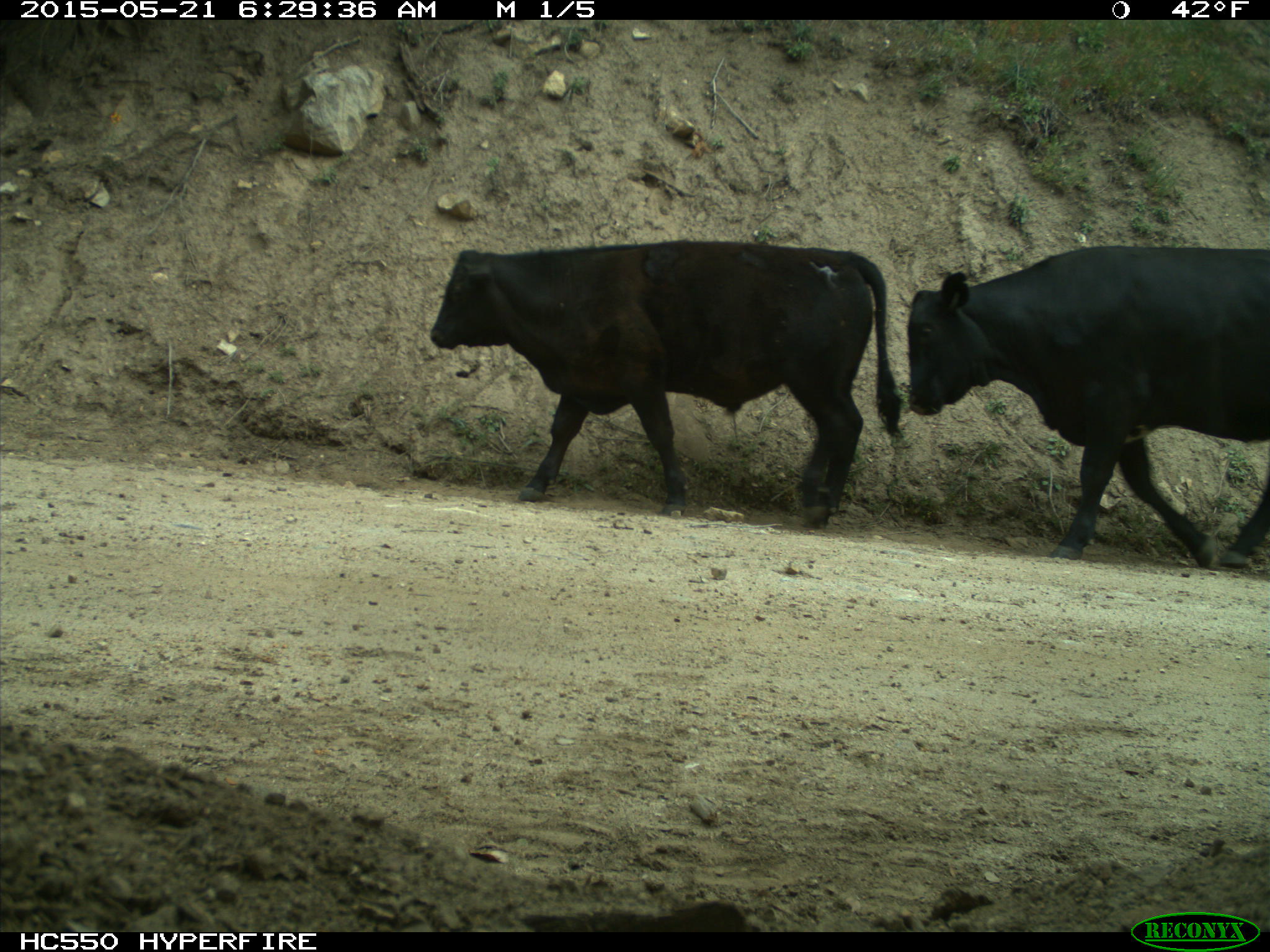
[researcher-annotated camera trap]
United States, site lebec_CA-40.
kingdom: Animalia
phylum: Chordata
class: Mammalia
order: Artiodactyla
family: Bovidae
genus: Bos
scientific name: Bos taurus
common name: domestic cow